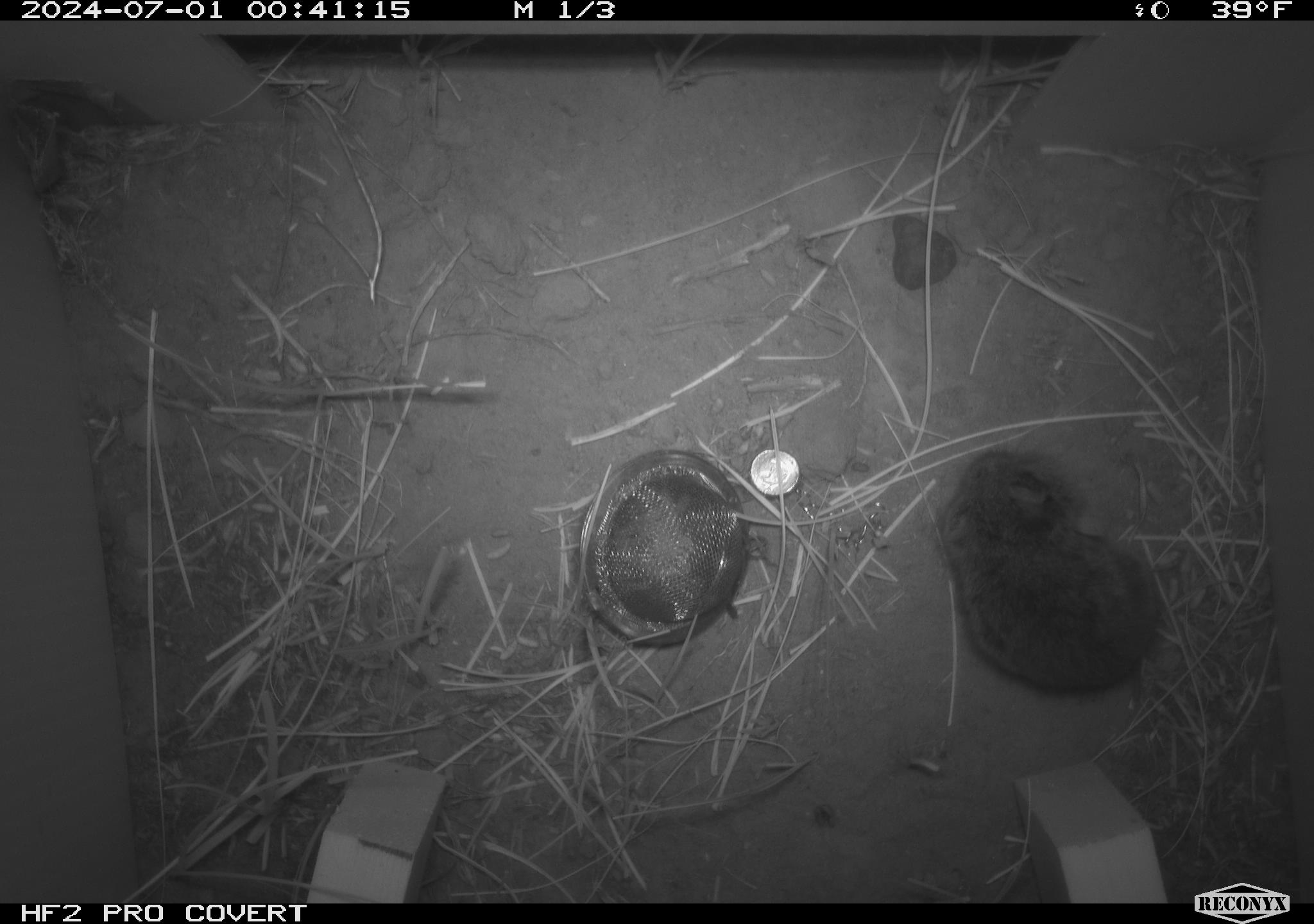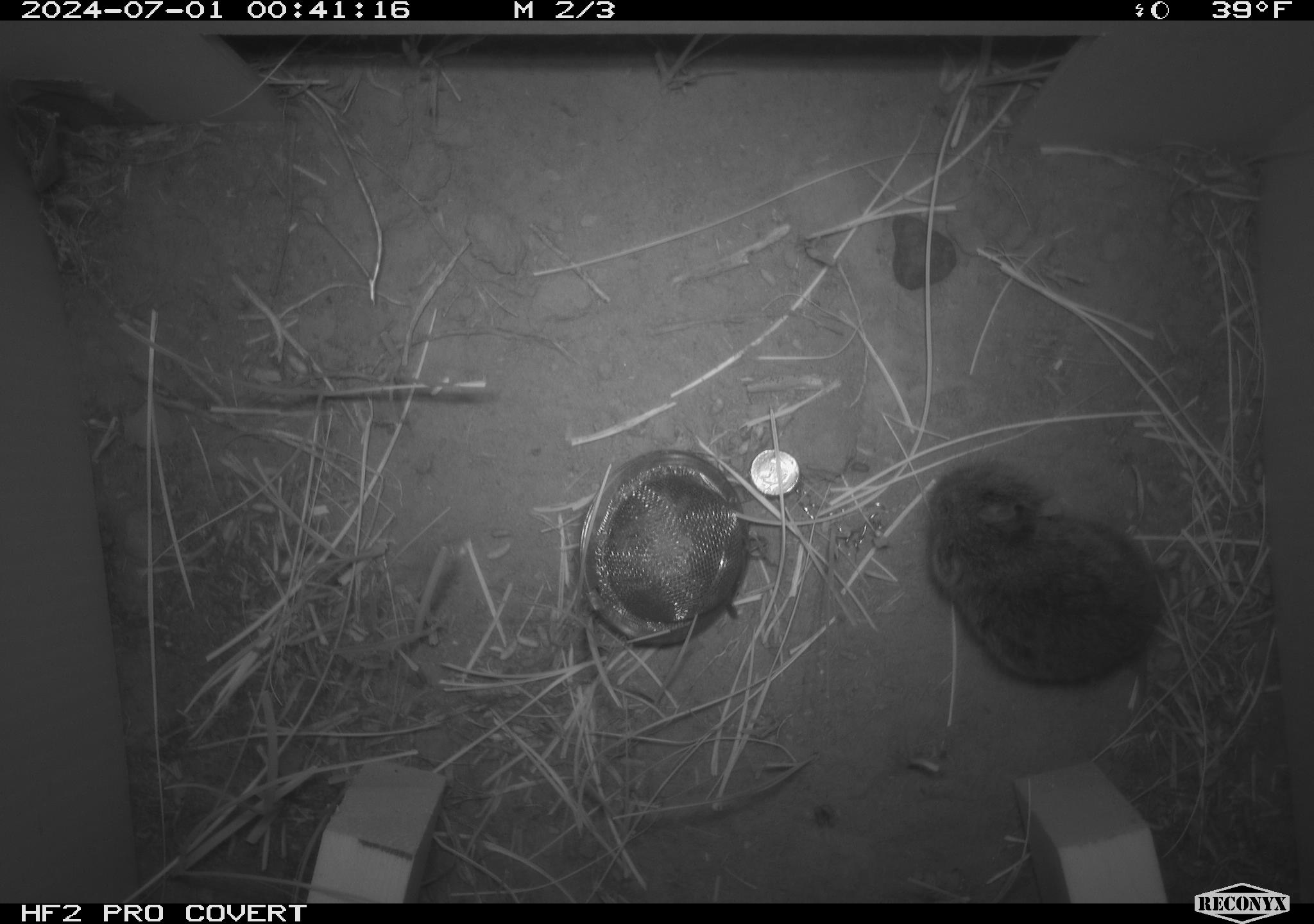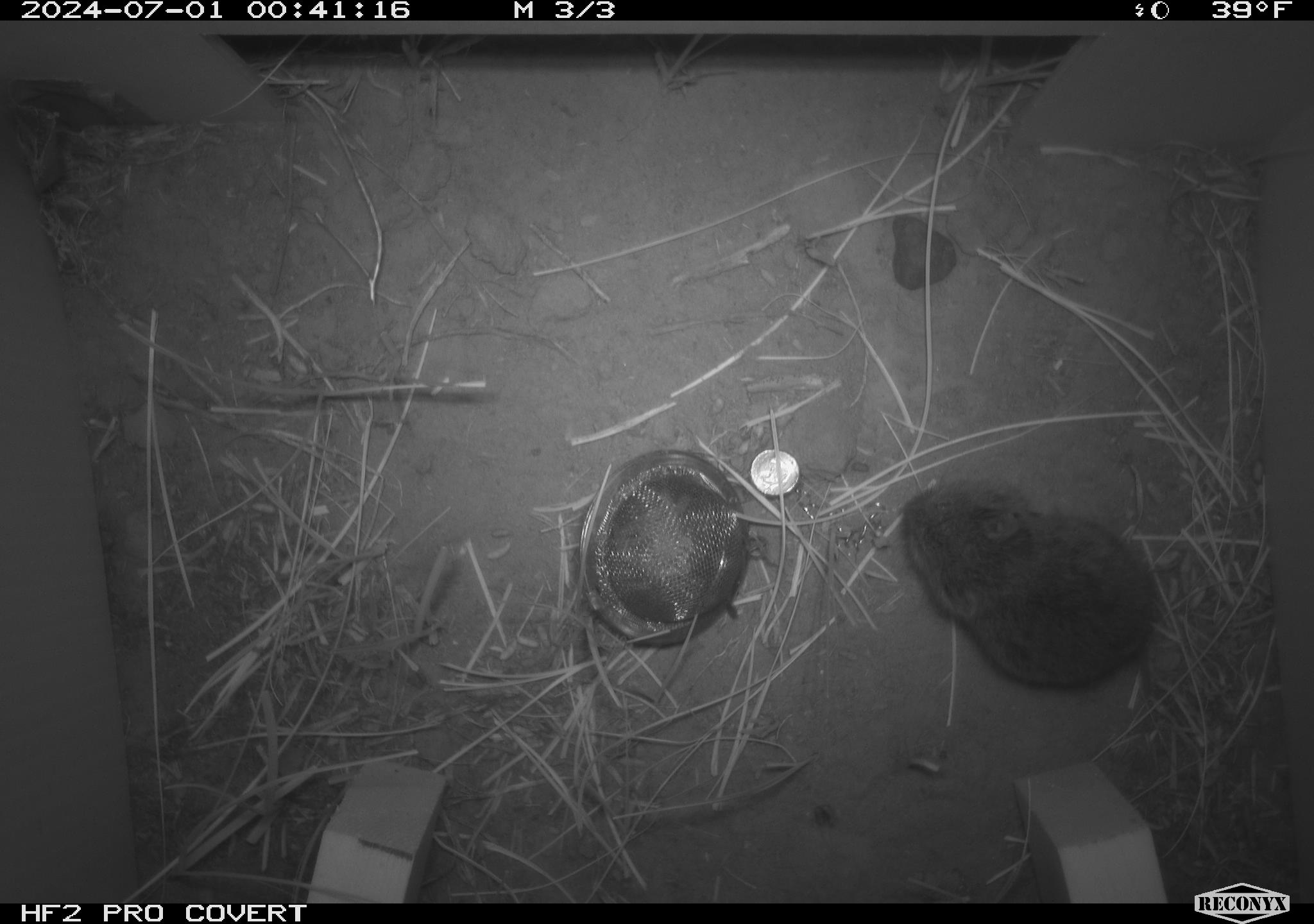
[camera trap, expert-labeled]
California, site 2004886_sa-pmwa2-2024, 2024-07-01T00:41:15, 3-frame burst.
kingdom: Animalia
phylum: Chordata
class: Mammalia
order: Rodentia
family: Cricetidae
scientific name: Arvicolinae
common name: voles, lemmings, and muskrats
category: arvicolinae subfamily